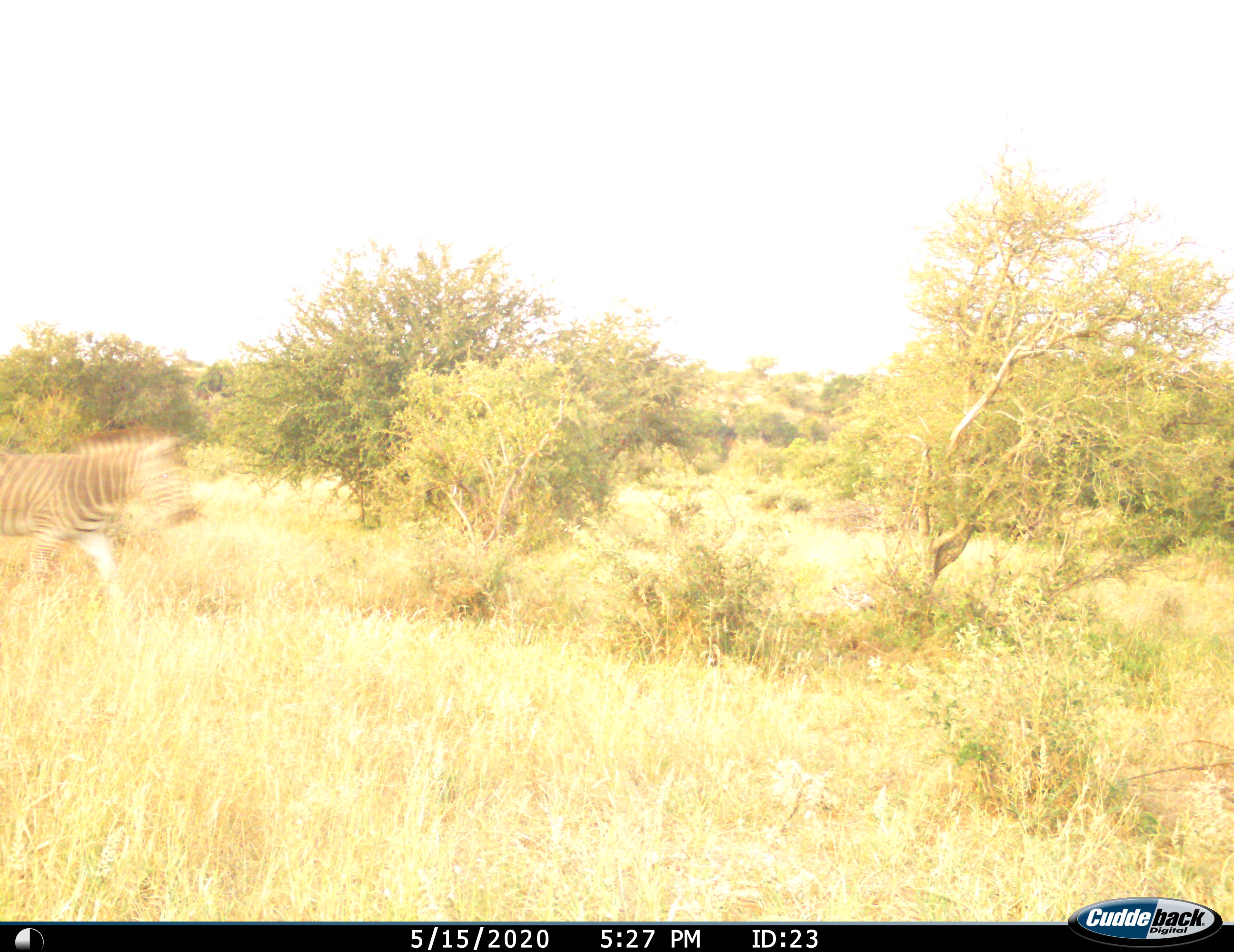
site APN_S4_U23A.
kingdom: Animalia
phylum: Chordata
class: Mammalia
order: Perissodactyla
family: Equidae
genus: Equus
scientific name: Equus quagga burchellii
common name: burchell's zebra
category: zebraburchells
Zebraburchells (burchell's zebra) (Equus quagga burchellii), count 1. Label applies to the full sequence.